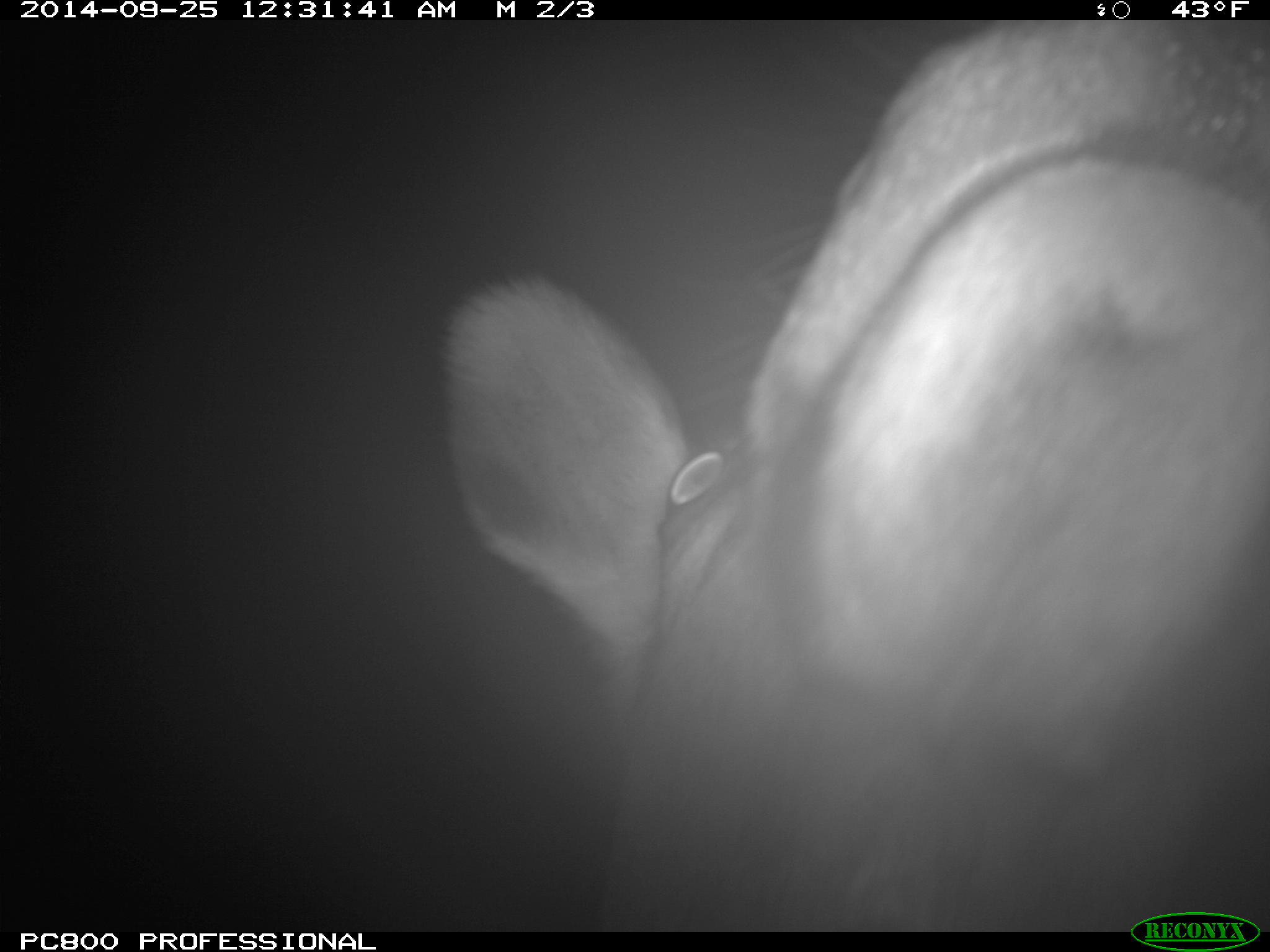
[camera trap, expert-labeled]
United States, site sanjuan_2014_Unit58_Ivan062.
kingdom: Animalia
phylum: Chordata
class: Mammalia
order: Artiodactyla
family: Cervidae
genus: Cervus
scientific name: Cervus elaphus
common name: red deer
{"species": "Cervus elaphus (red deer)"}